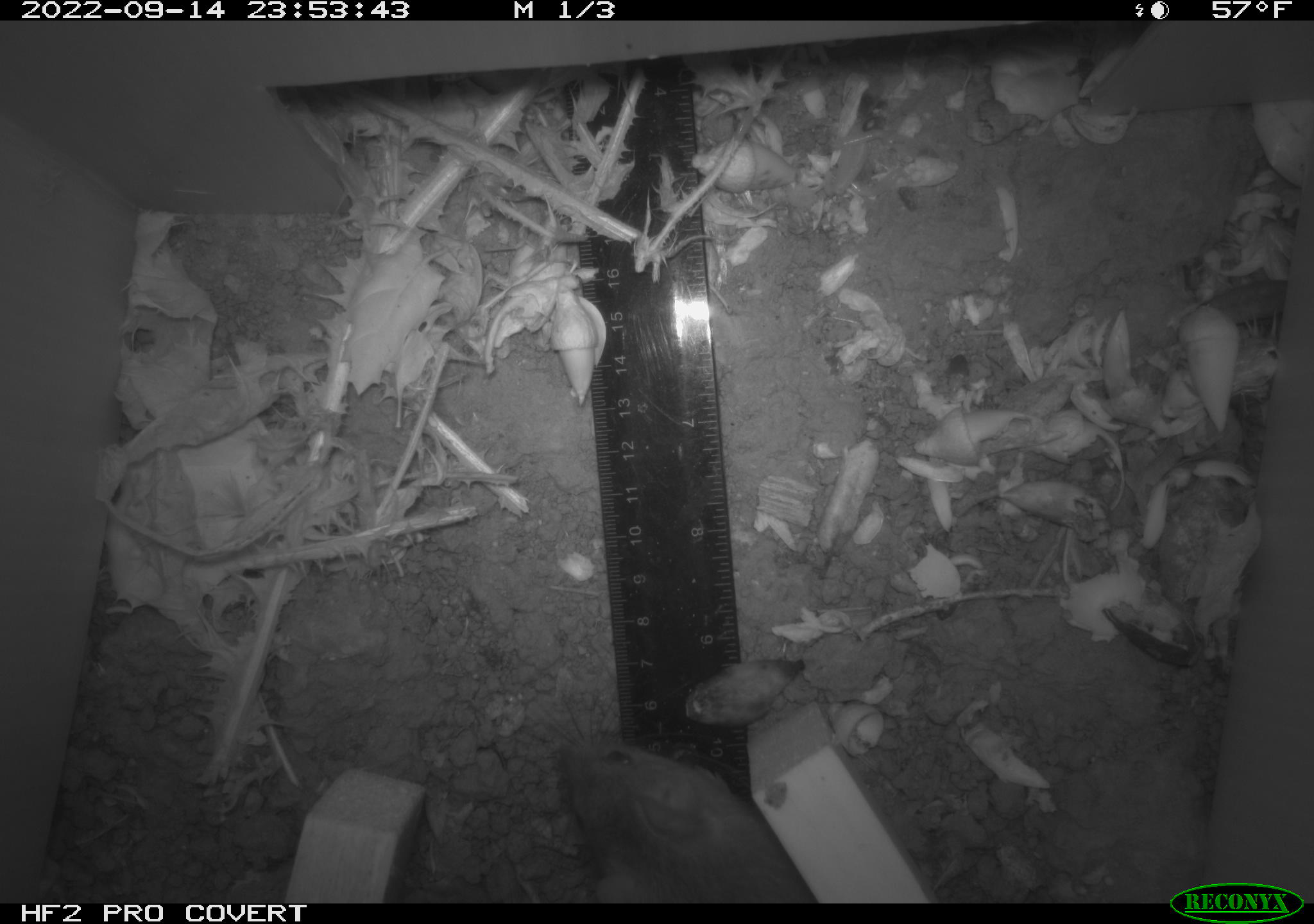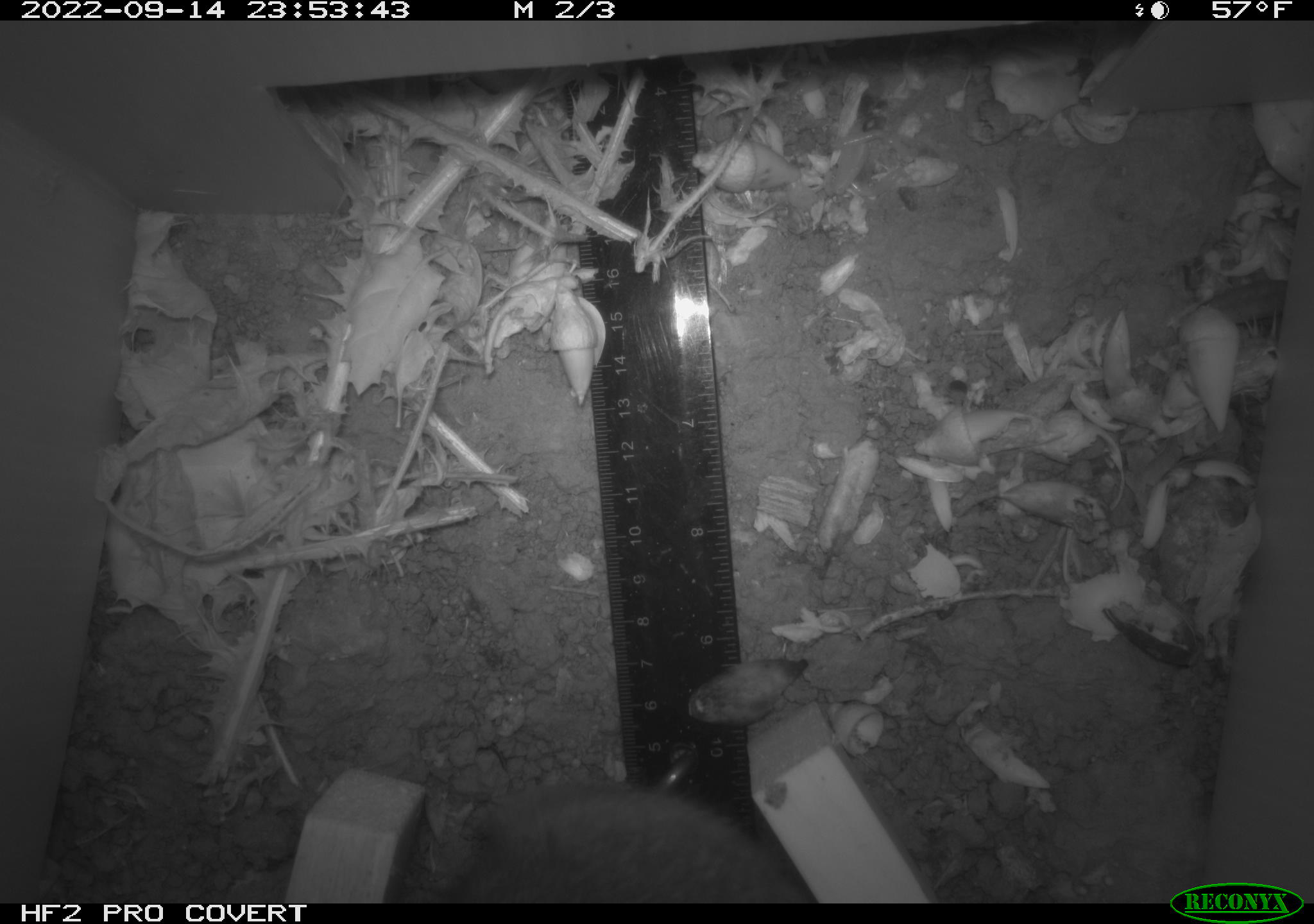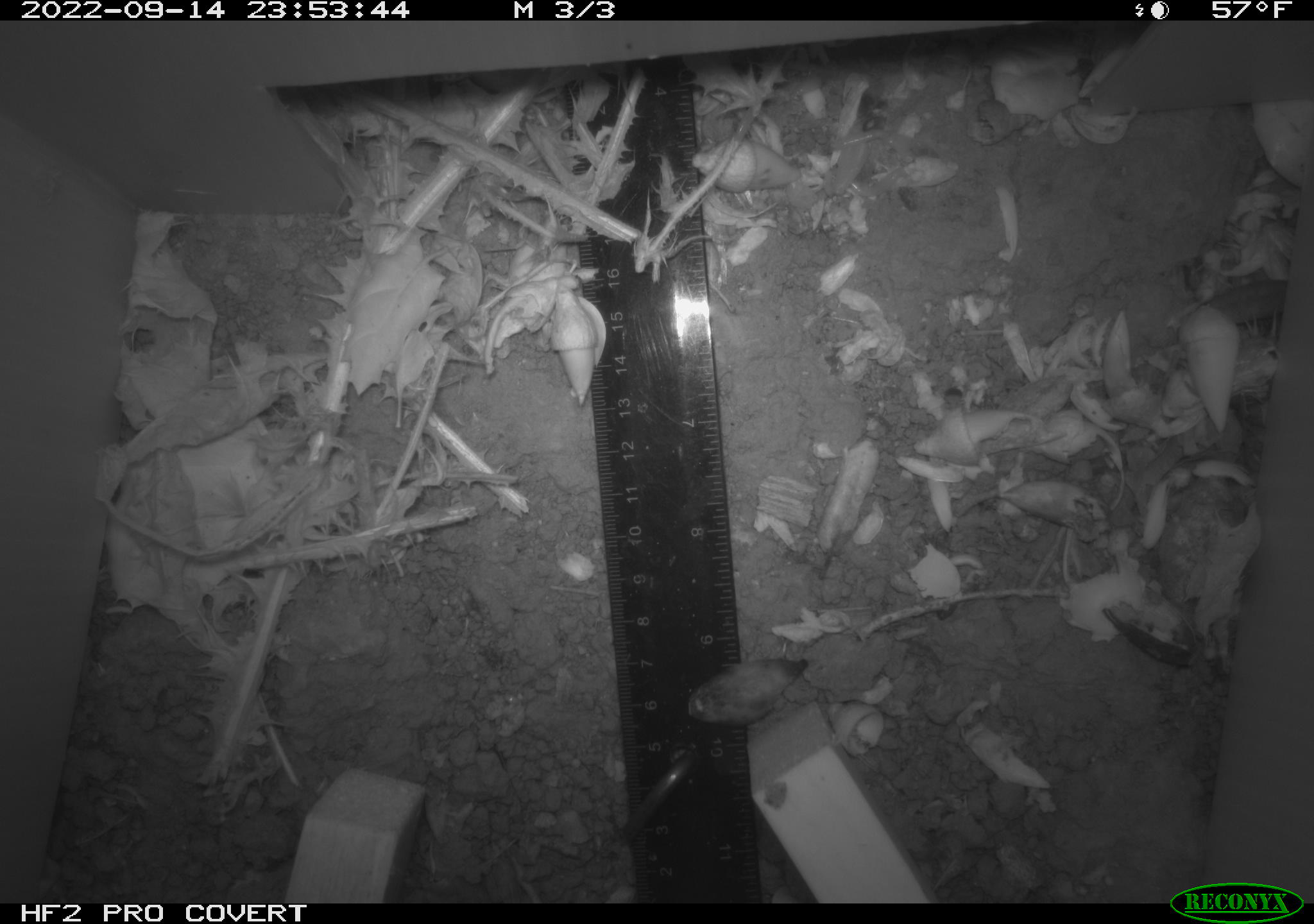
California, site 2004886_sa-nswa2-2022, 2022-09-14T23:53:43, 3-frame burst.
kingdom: Animalia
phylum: Chordata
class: Mammalia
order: Rodentia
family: Muridae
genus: Rattus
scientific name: Rattus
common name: rat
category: rattus species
Rattus species (rat) (Rattus).